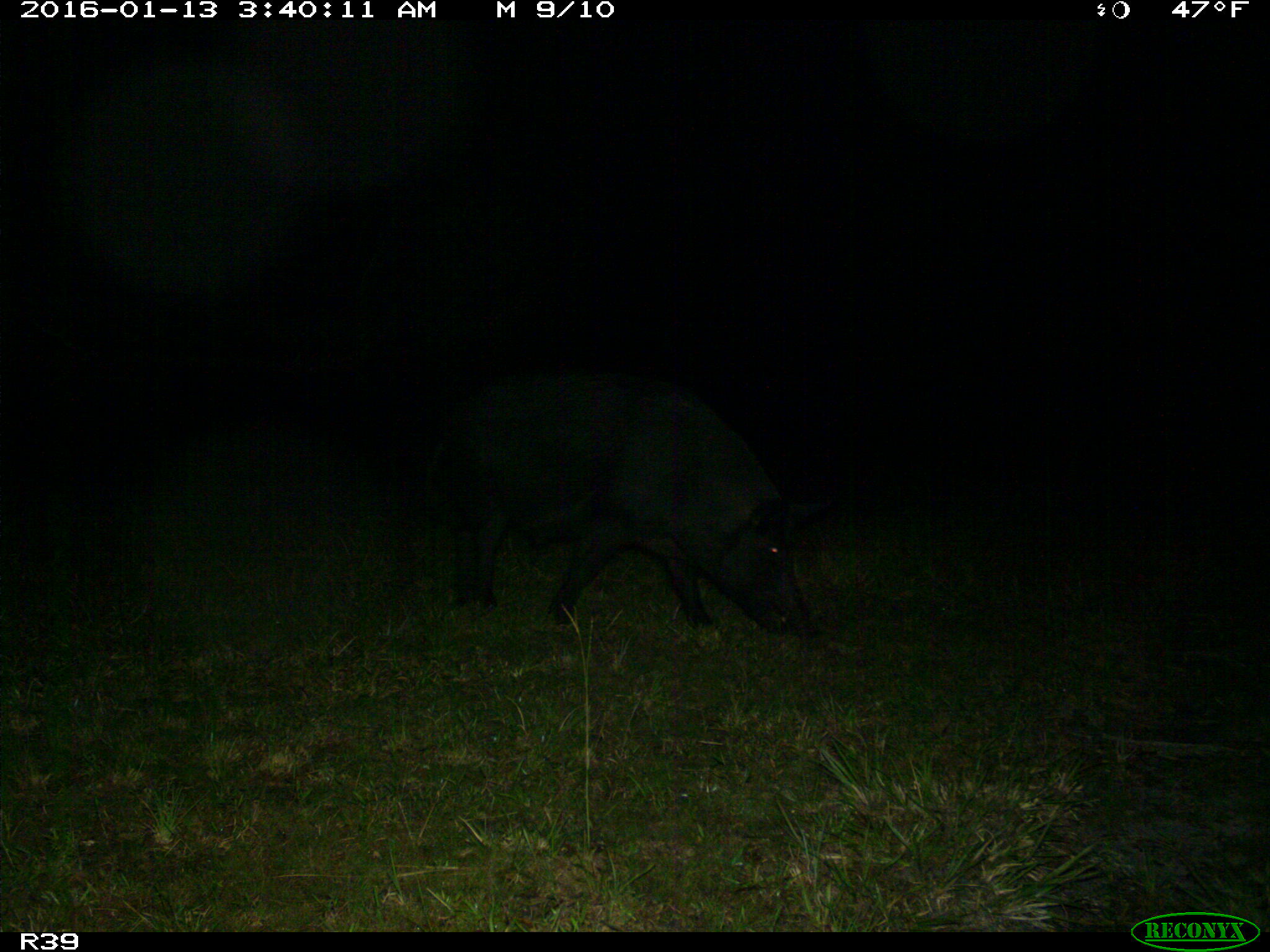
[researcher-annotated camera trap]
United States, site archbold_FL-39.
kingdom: Animalia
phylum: Chordata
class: Mammalia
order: Artiodactyla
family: Suidae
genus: Sus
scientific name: Sus scrofa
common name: wild boar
Sus scrofa (wild boar).